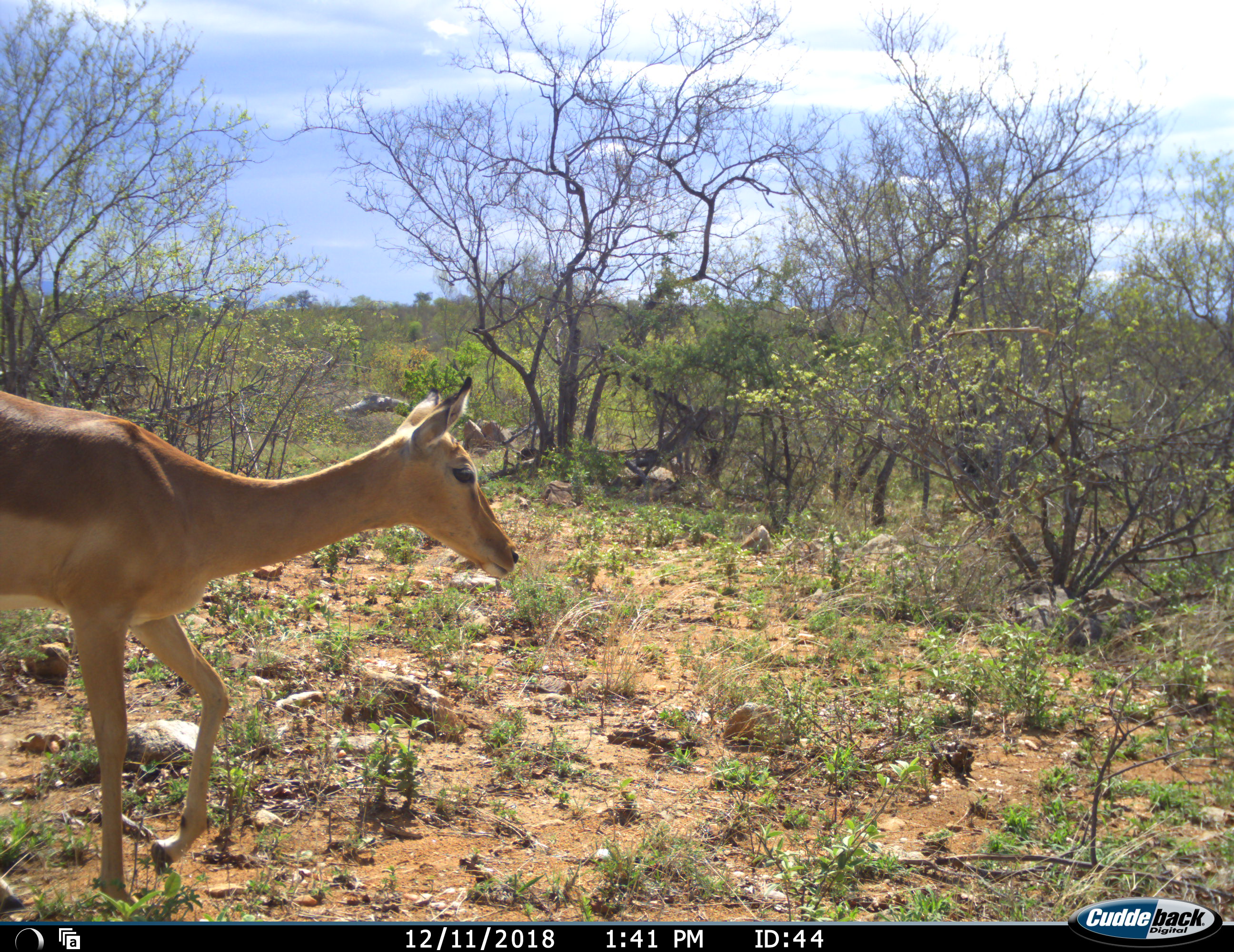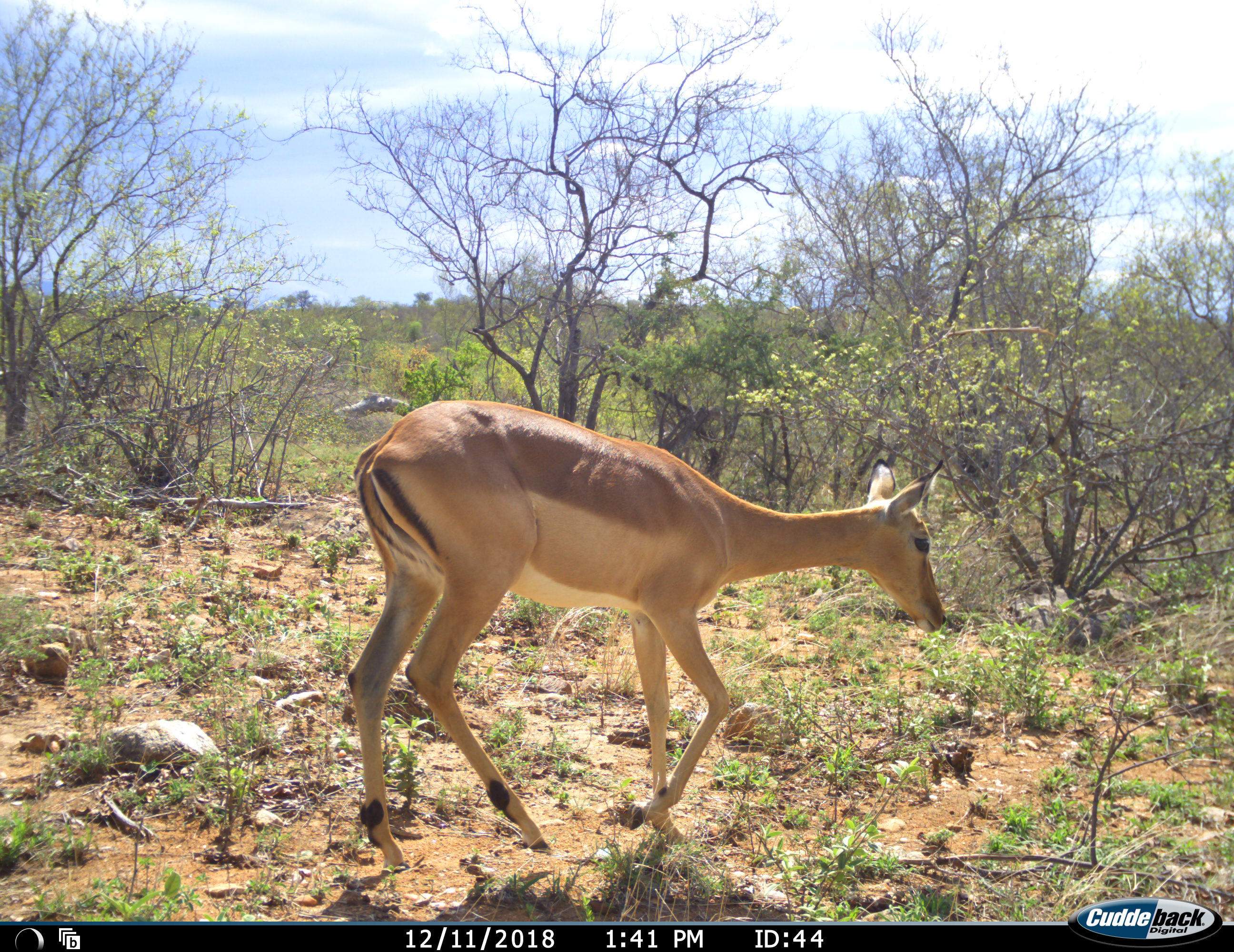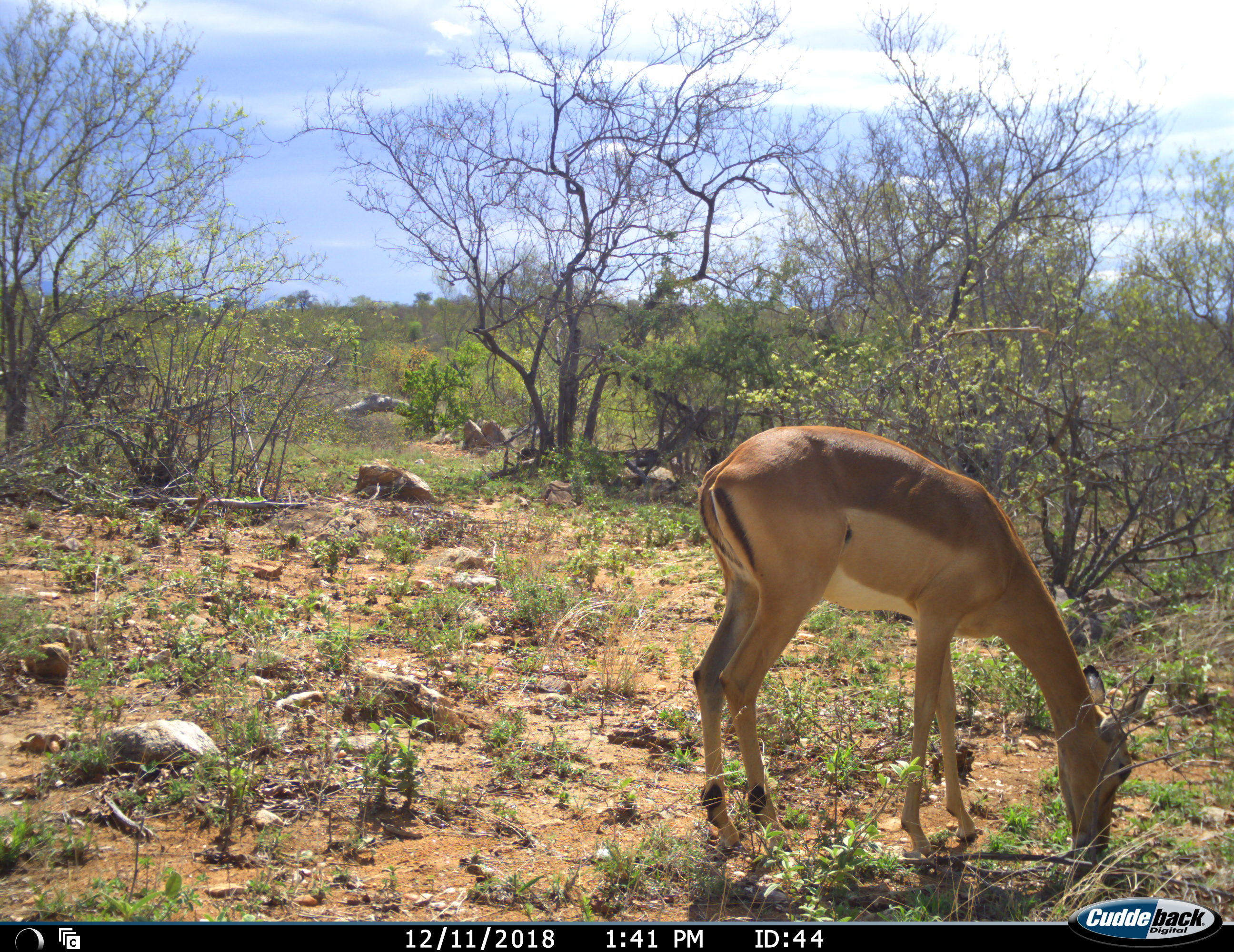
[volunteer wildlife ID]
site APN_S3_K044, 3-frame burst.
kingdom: Animalia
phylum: Chordata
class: Mammalia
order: Artiodactyla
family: Bovidae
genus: Aepyceros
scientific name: Aepyceros melampus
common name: impala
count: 1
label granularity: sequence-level